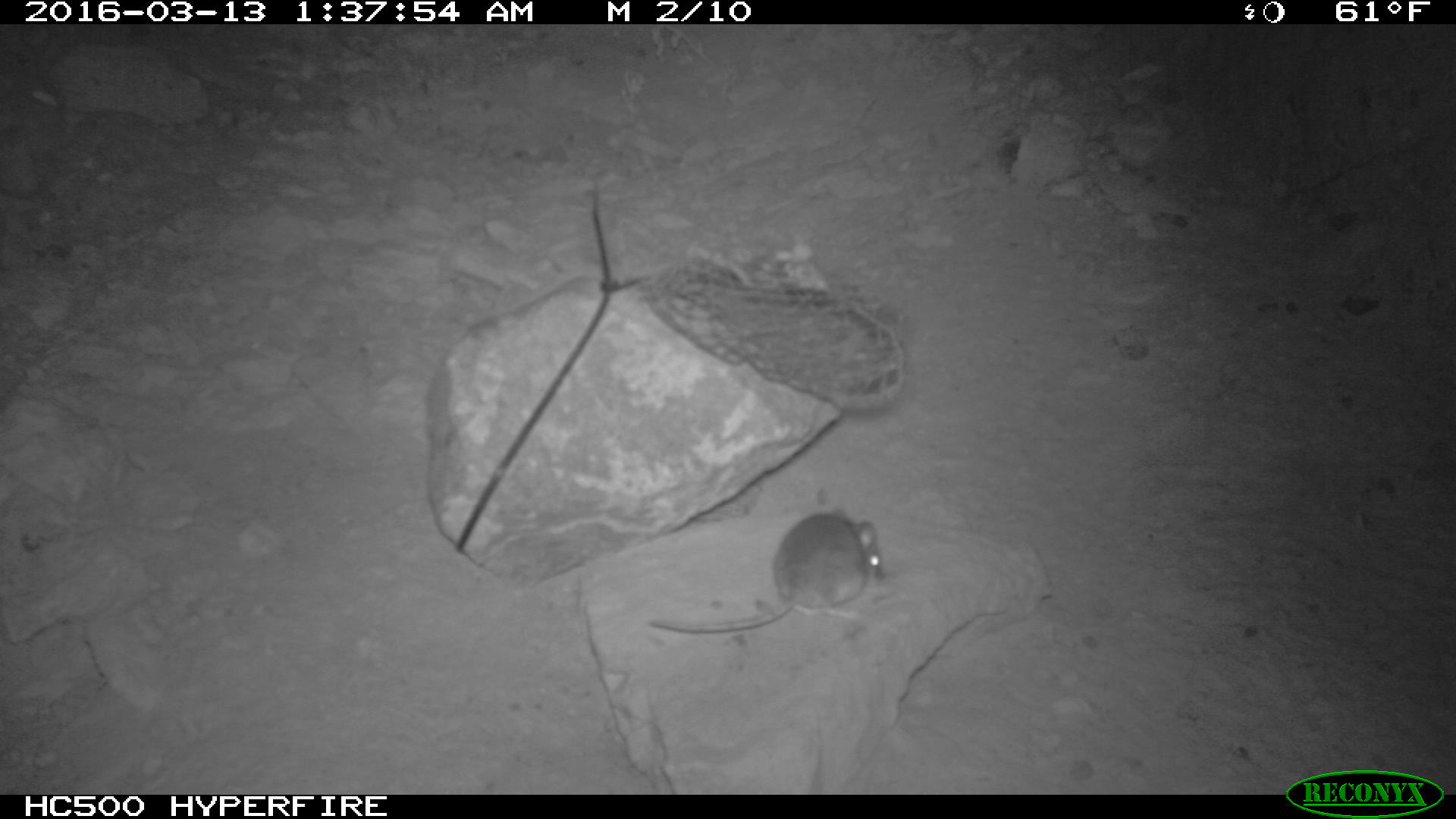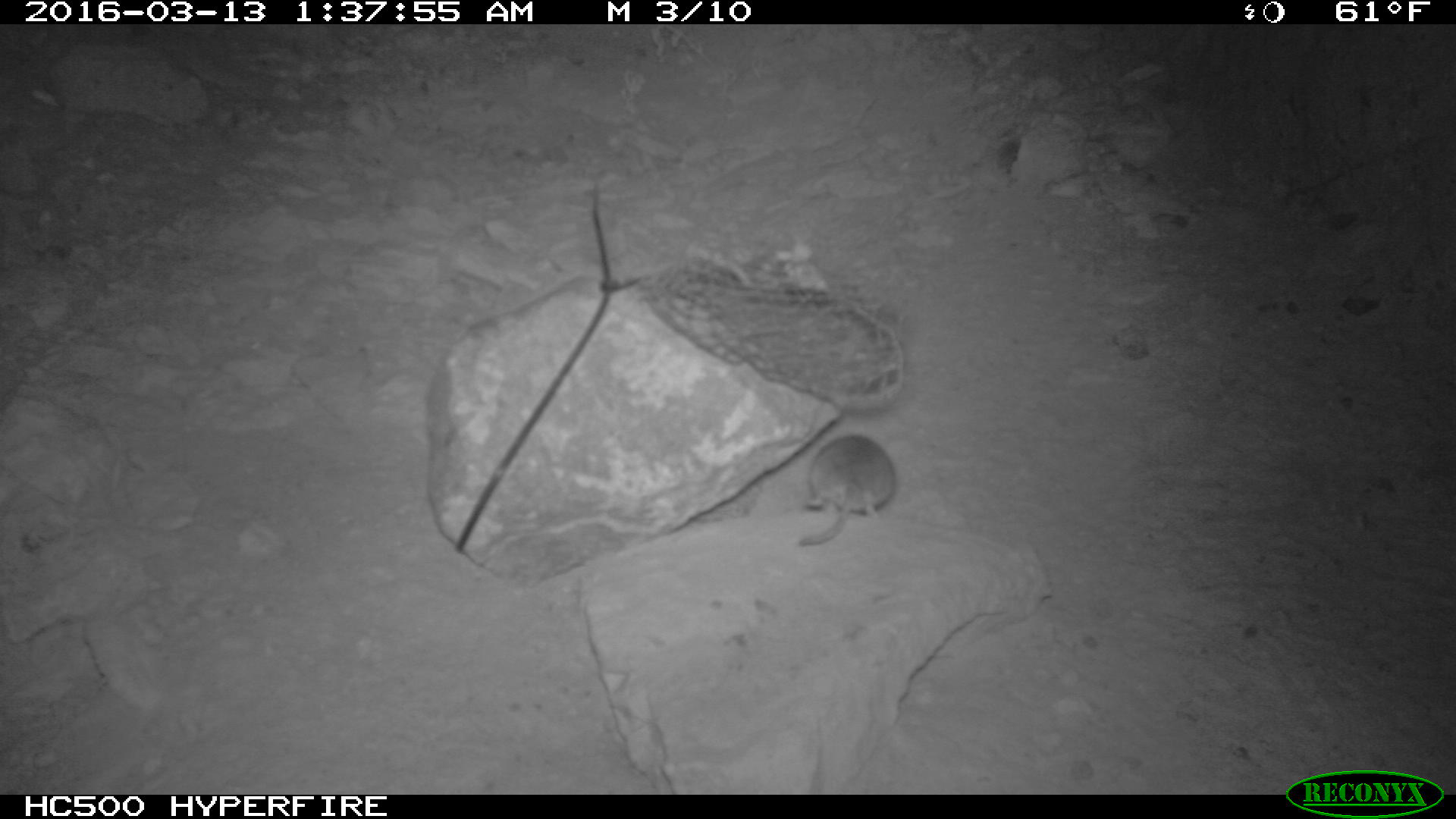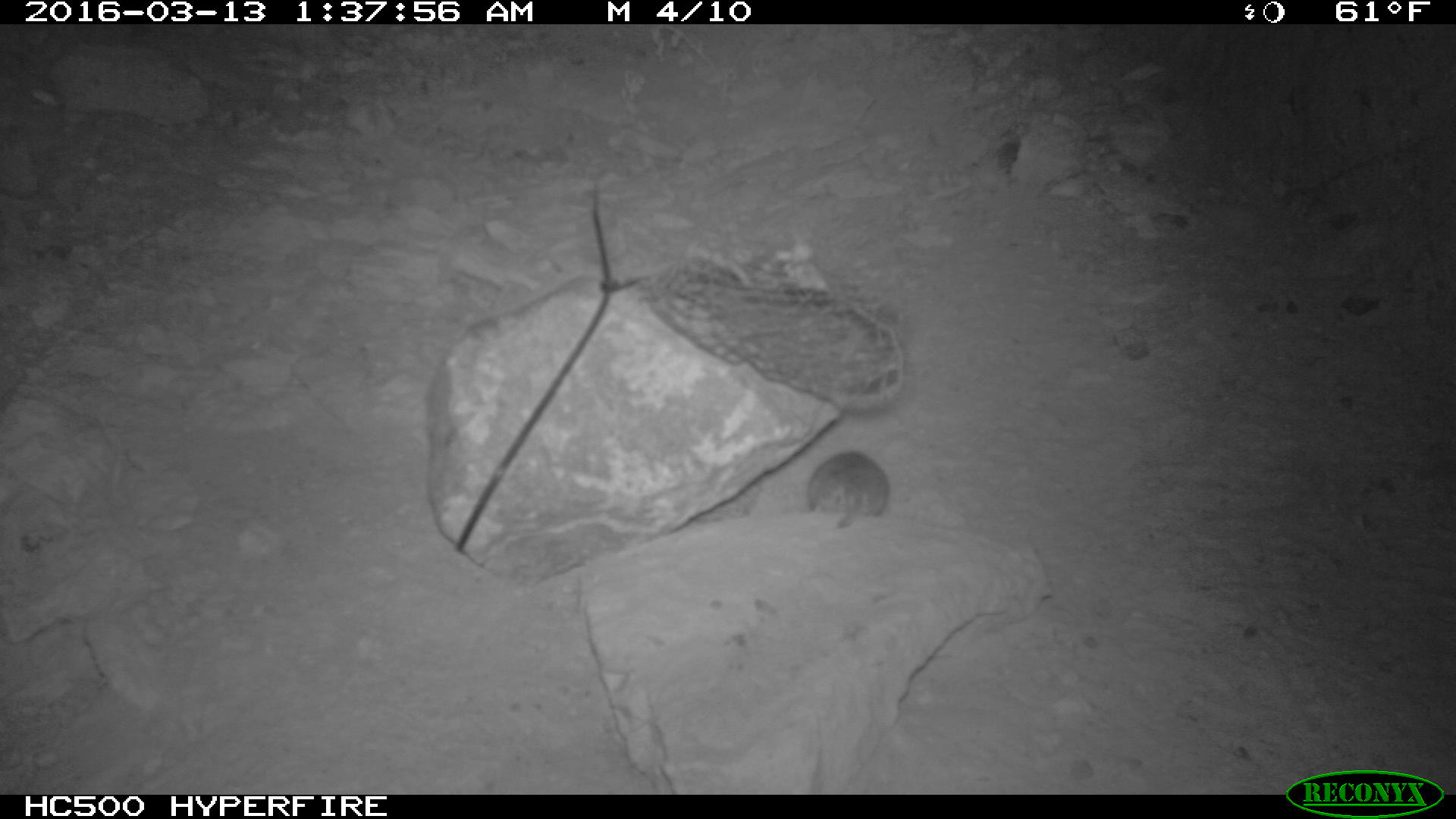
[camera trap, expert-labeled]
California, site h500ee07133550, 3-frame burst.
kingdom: Animalia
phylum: Chordata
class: Mammalia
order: Rodentia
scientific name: Rodentia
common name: rodent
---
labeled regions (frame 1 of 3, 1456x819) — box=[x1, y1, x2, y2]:
rodent: box=[649, 504, 884, 635]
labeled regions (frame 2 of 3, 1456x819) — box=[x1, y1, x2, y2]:
rodent: box=[797, 436, 895, 544]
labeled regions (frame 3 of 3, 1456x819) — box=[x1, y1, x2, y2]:
rodent: box=[790, 450, 892, 532]